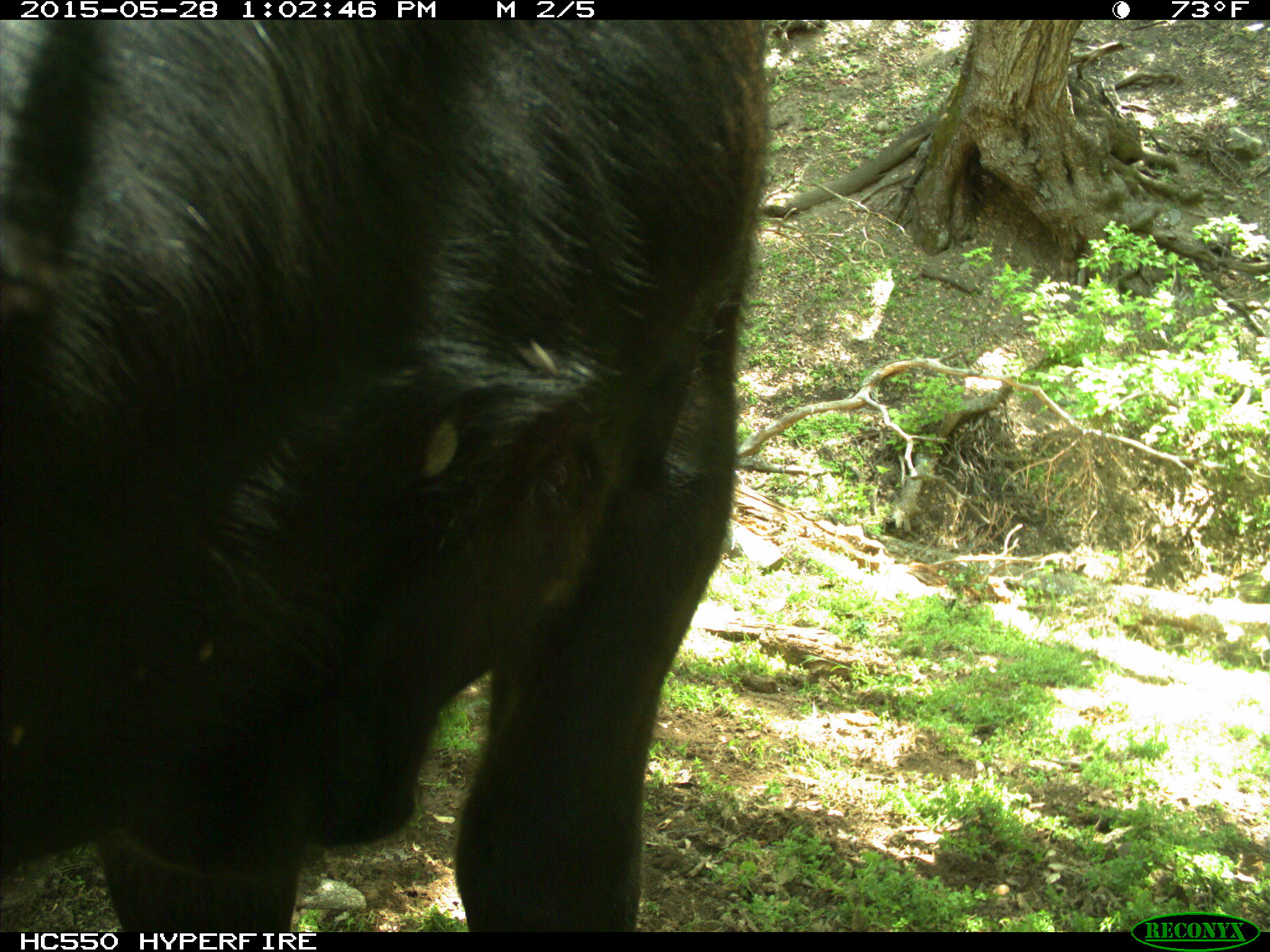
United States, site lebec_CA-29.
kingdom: Animalia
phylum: Chordata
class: Mammalia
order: Artiodactyla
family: Bovidae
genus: Bos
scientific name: Bos taurus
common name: domestic cow